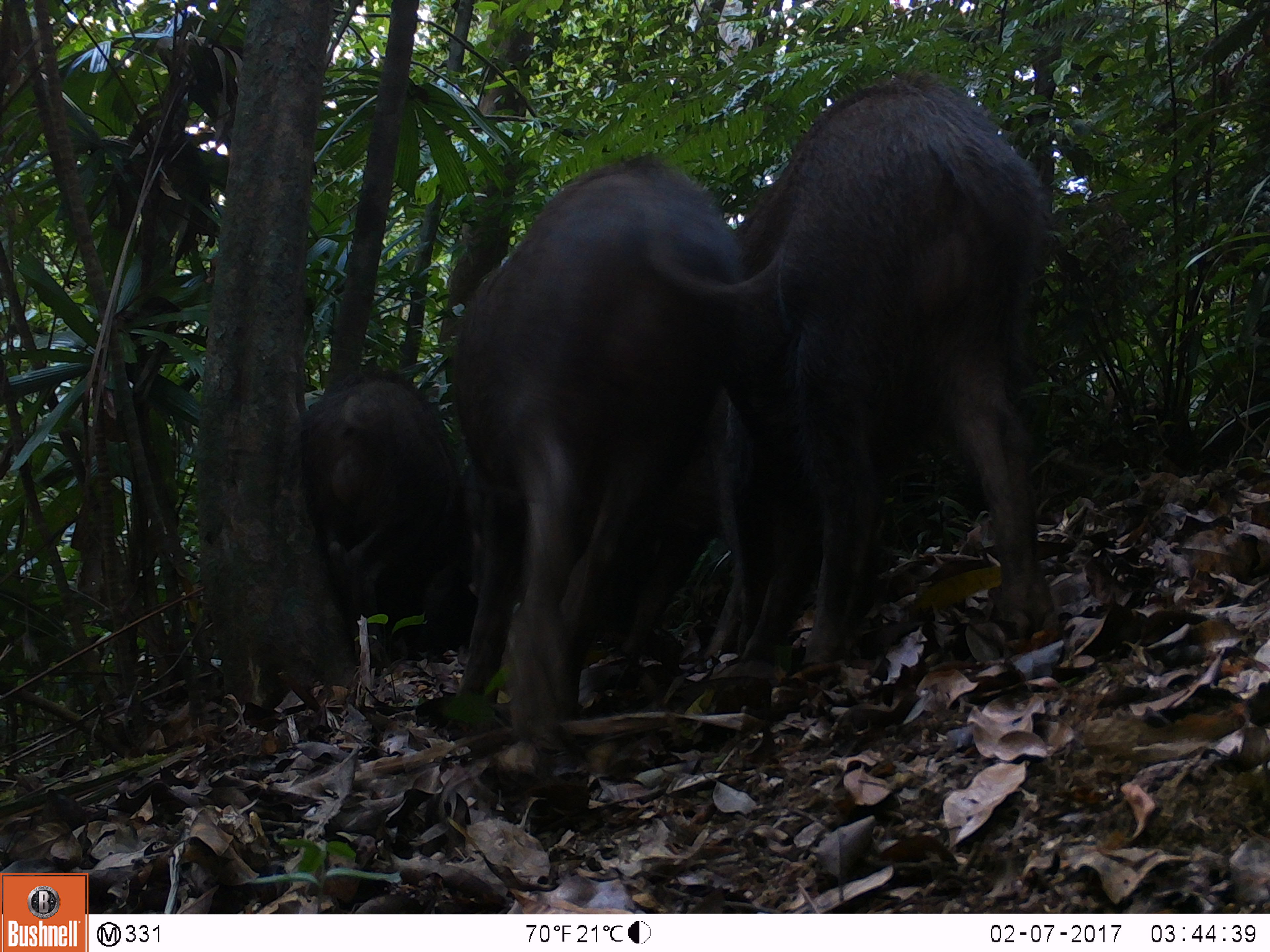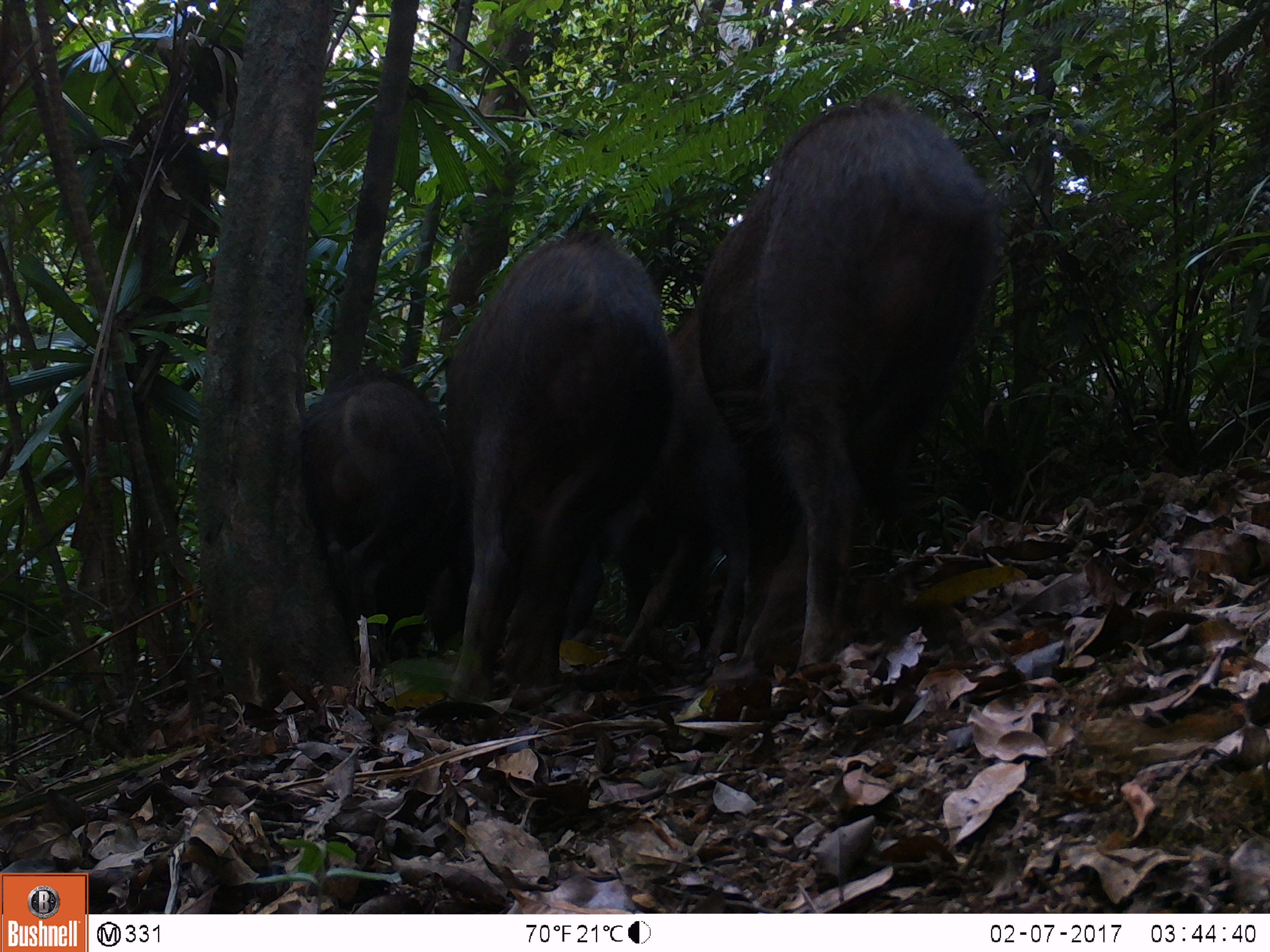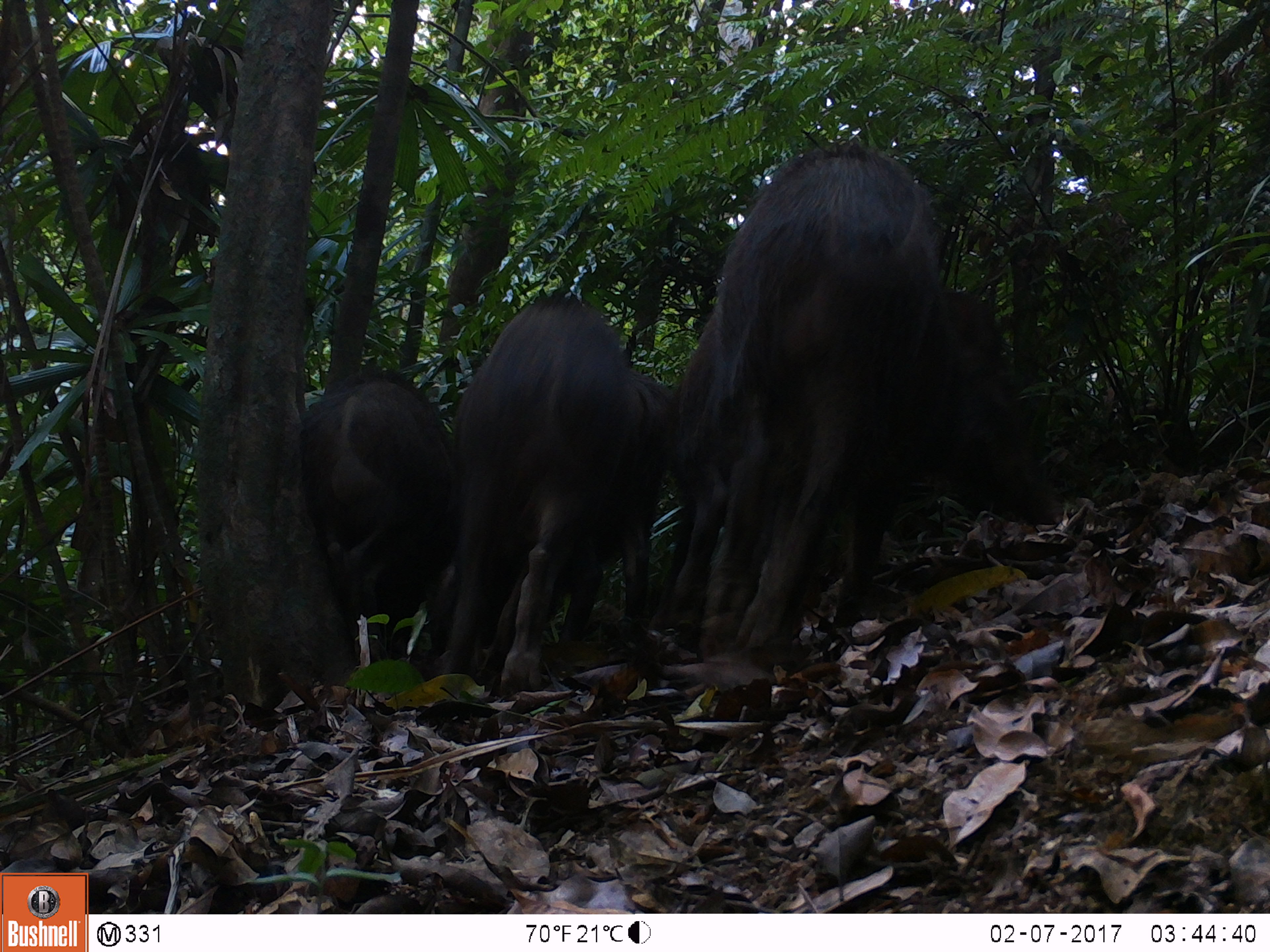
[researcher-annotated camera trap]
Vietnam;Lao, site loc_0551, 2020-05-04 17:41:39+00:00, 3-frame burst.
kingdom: Animalia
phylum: Chordata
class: Mammalia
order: Artiodactyla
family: Suidae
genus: Sus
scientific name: Sus scrofa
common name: eurasian wild pig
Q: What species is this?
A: Eurasian wild pig (Sus scrofa).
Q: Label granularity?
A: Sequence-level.